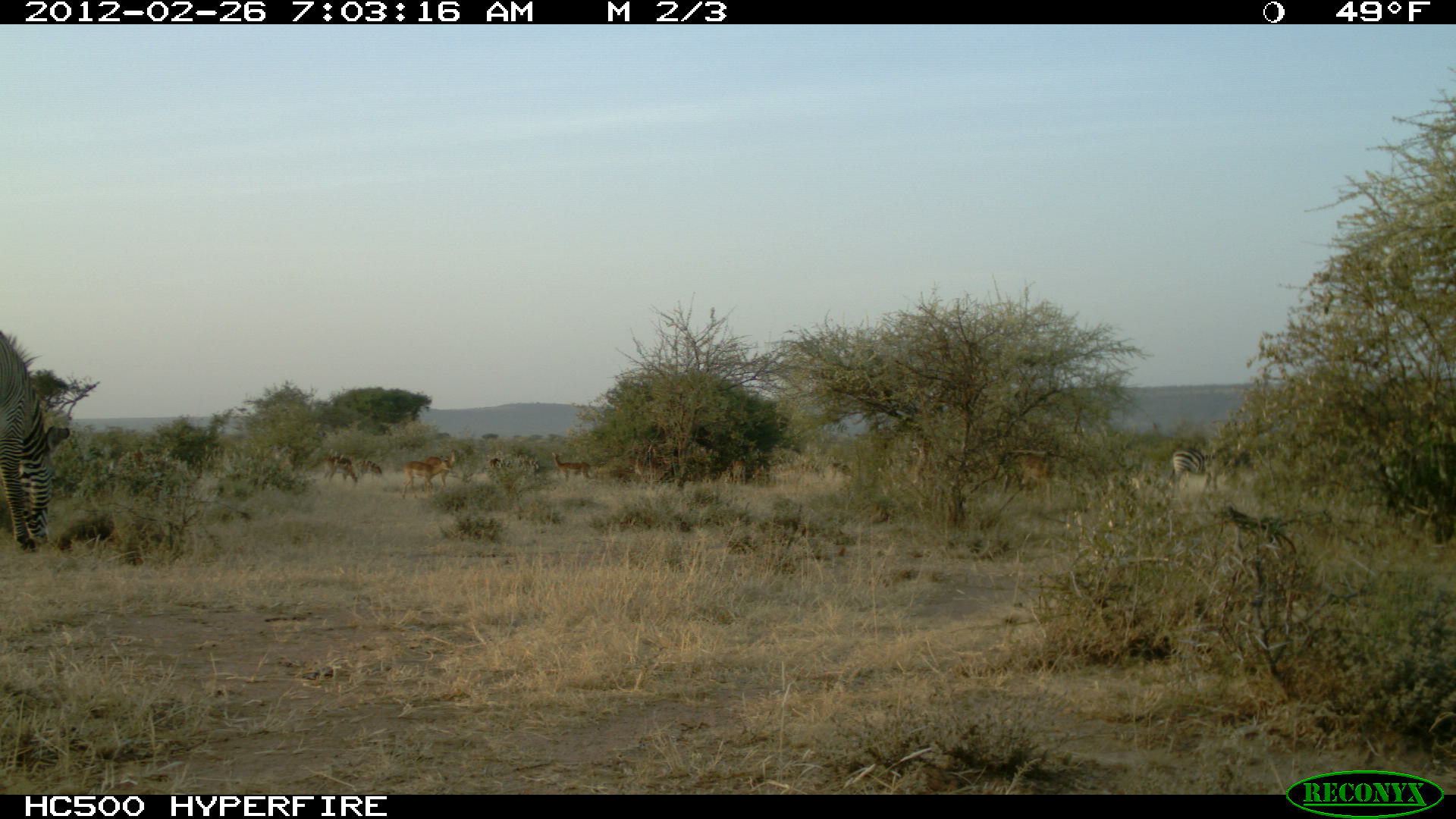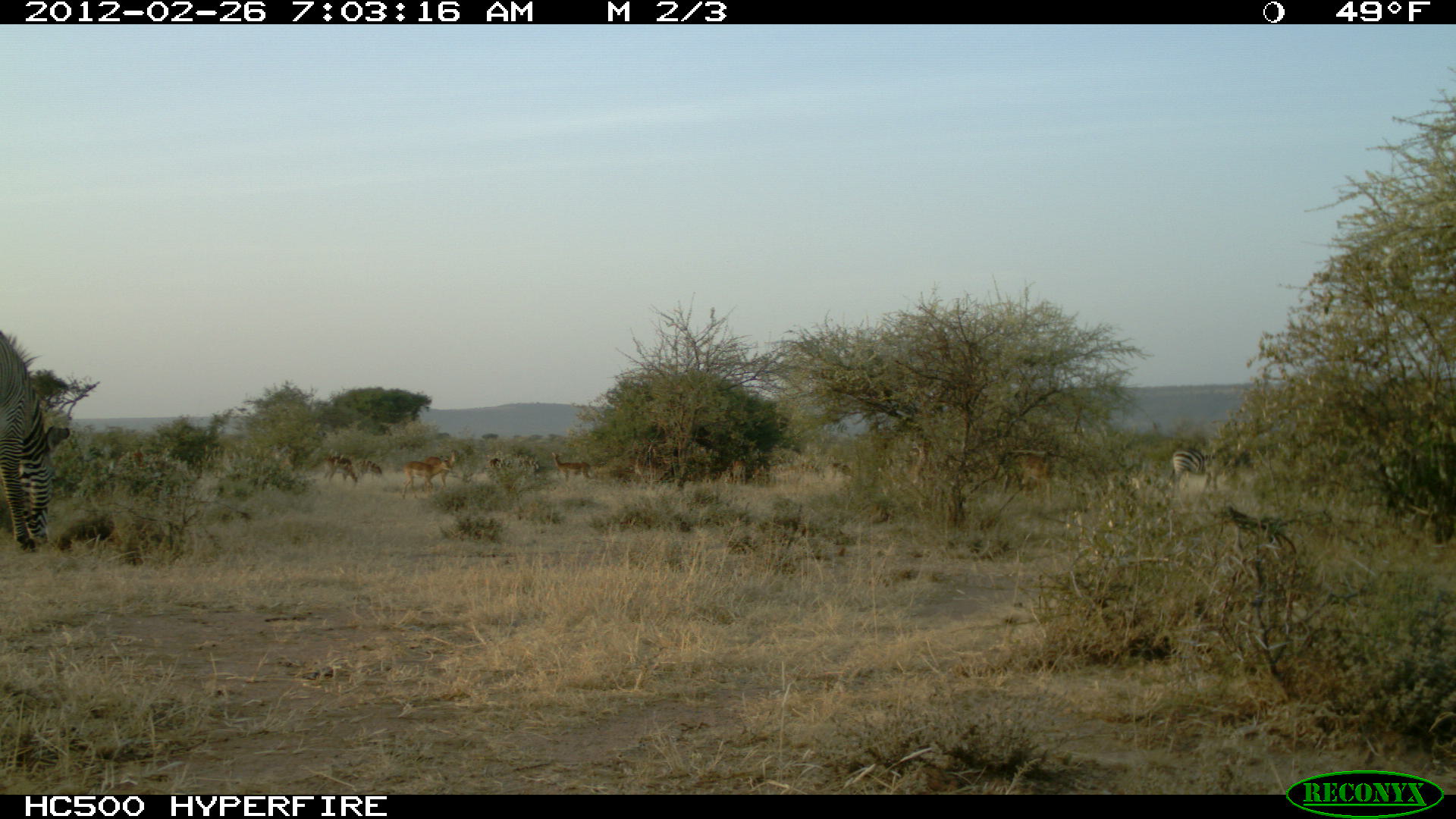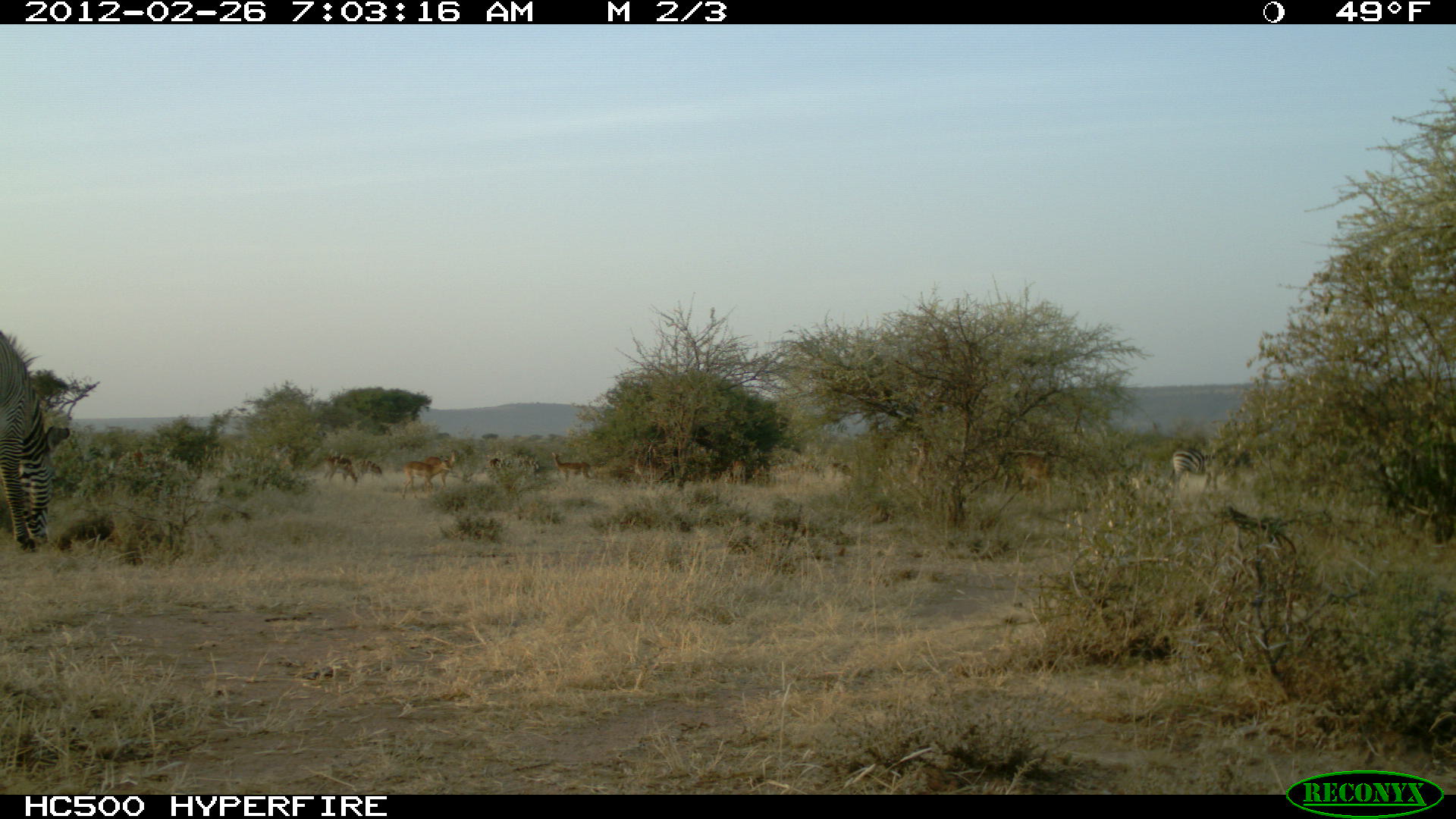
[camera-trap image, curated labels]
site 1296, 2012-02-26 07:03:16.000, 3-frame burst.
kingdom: Animalia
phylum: Chordata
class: Mammalia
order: Perissodactyla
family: Equidae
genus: Equus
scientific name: Equus quagga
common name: plains zebra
Equus quagga (plains zebra), count 1.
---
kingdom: Animalia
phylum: Chordata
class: Mammalia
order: Perissodactyla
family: Equidae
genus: Equus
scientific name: Equus grevyi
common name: grévy's zebra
Equus grevyi (grévy's zebra), count 1.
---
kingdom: Animalia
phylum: Chordata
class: Mammalia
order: Artiodactyla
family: Bovidae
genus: Aepyceros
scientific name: Aepyceros melampus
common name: impala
Aepyceros melampus (impala), count 9.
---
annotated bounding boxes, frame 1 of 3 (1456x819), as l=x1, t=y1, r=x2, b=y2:
equus quagga: l=0, t=329, r=72, b=555; l=111, t=446, r=201, b=494; l=1001, t=445, r=1058, b=508; l=1167, t=447, r=1237, b=492; l=399, t=453, r=453, b=501; l=423, t=448, r=462, b=493; l=318, t=452, r=361, b=486; l=549, t=450, r=592, b=484; l=774, t=458, r=804, b=488; l=749, t=458, r=778, b=486; l=726, t=458, r=750, b=487; l=351, t=460, r=381, b=482; l=830, t=461, r=853, b=480; l=484, t=456, r=503, b=469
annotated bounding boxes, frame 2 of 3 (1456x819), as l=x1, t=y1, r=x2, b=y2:
equus grevyi: l=0, t=329, r=71, b=555; l=1167, t=447, r=1237, b=514; l=111, t=446, r=201, b=494; l=1002, t=448, r=1053, b=500; l=401, t=456, r=453, b=500; l=423, t=450, r=461, b=491; l=321, t=454, r=362, b=486; l=551, t=451, r=591, b=482; l=773, t=461, r=804, b=485; l=726, t=458, r=750, b=486; l=749, t=458, r=772, b=484; l=354, t=460, r=382, b=480; l=484, t=458, r=503, b=469; l=830, t=462, r=850, b=472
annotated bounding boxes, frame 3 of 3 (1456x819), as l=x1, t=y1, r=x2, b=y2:
aepyceros melampus: l=0, t=329, r=71, b=555; l=1168, t=447, r=1237, b=511; l=1001, t=448, r=1053, b=503; l=113, t=446, r=190, b=480; l=401, t=456, r=450, b=499; l=423, t=450, r=458, b=491; l=551, t=451, r=593, b=482; l=320, t=454, r=359, b=485; l=726, t=456, r=750, b=485; l=355, t=460, r=383, b=480; l=749, t=460, r=769, b=486; l=831, t=461, r=853, b=476